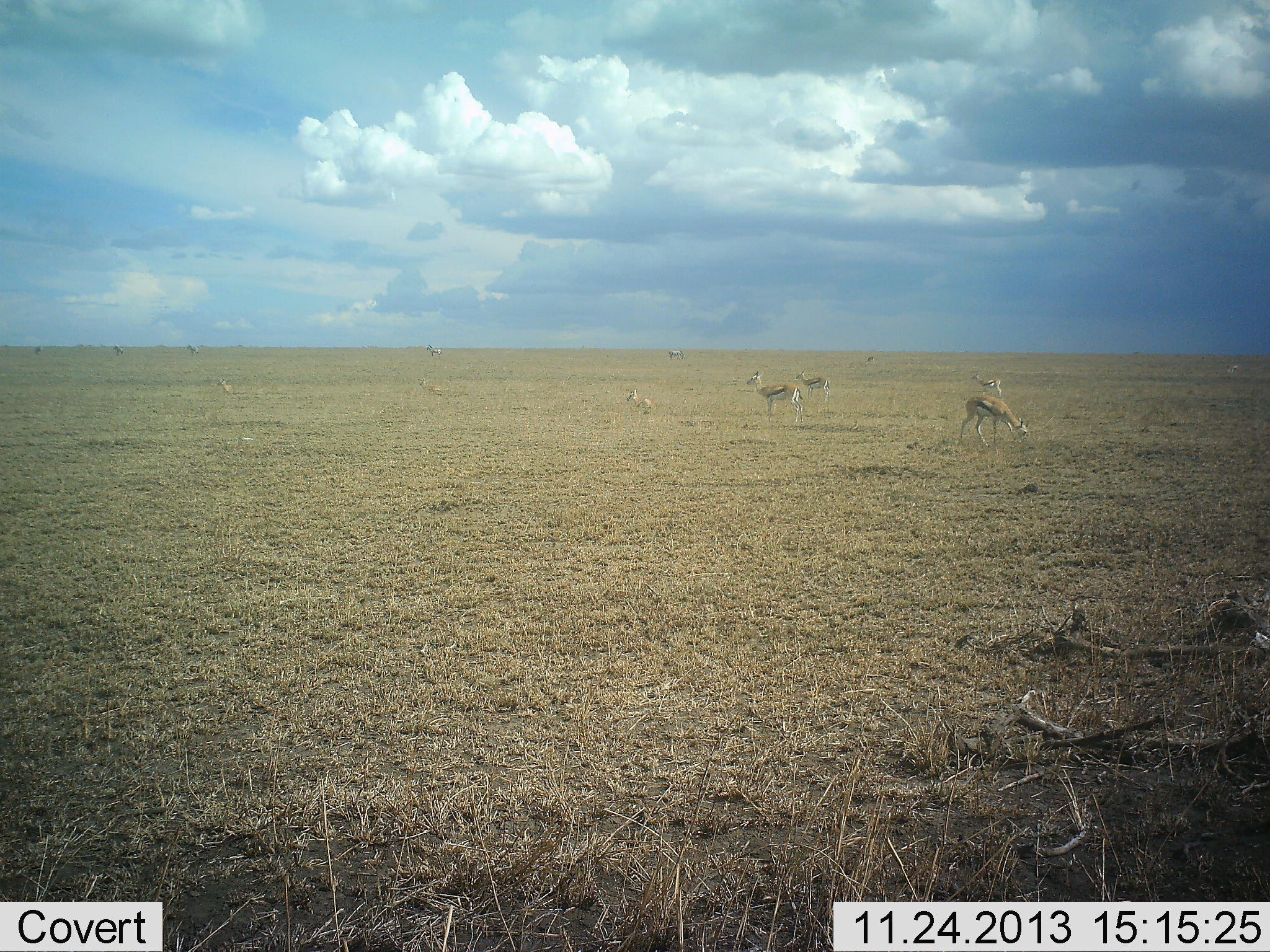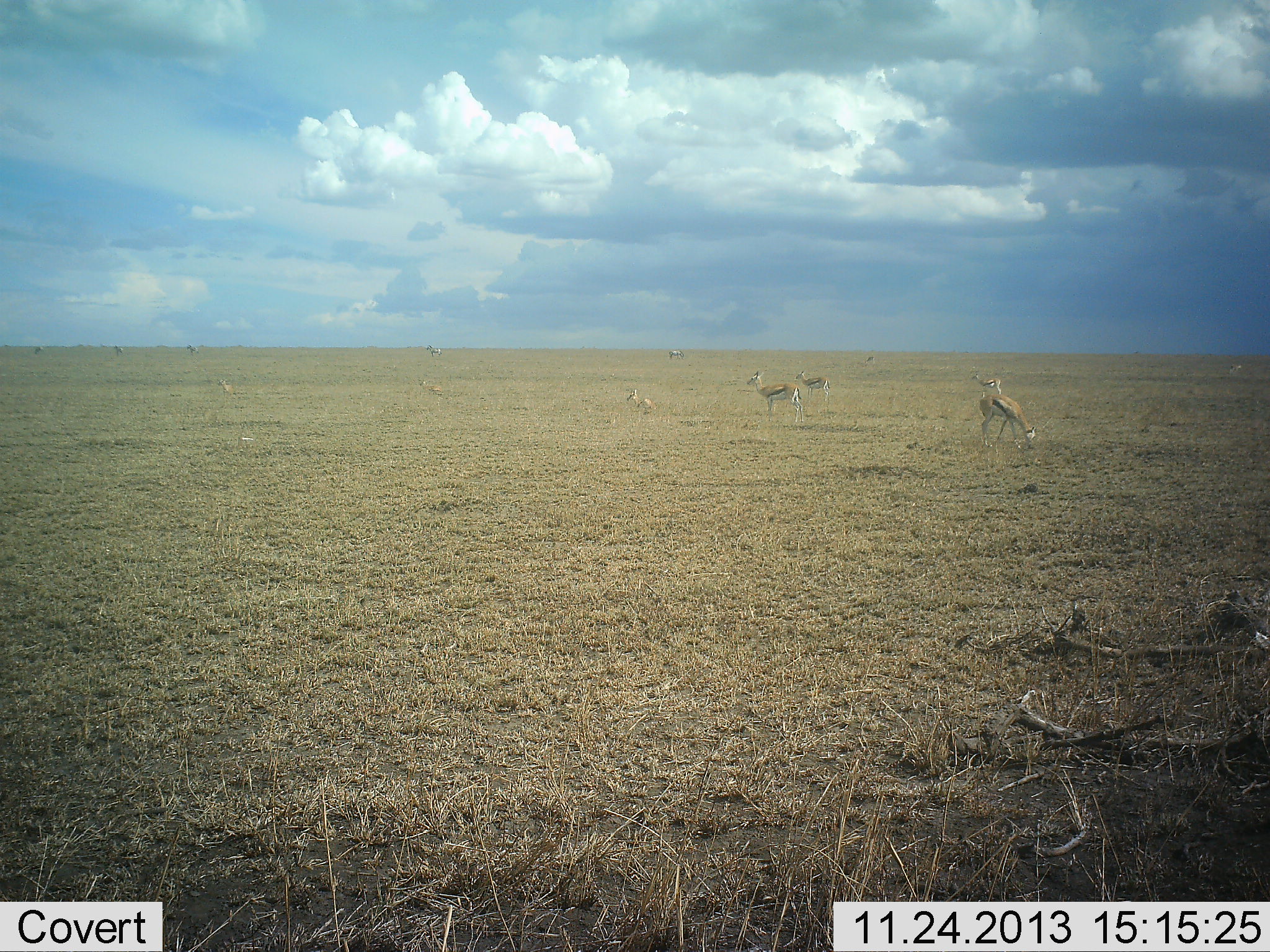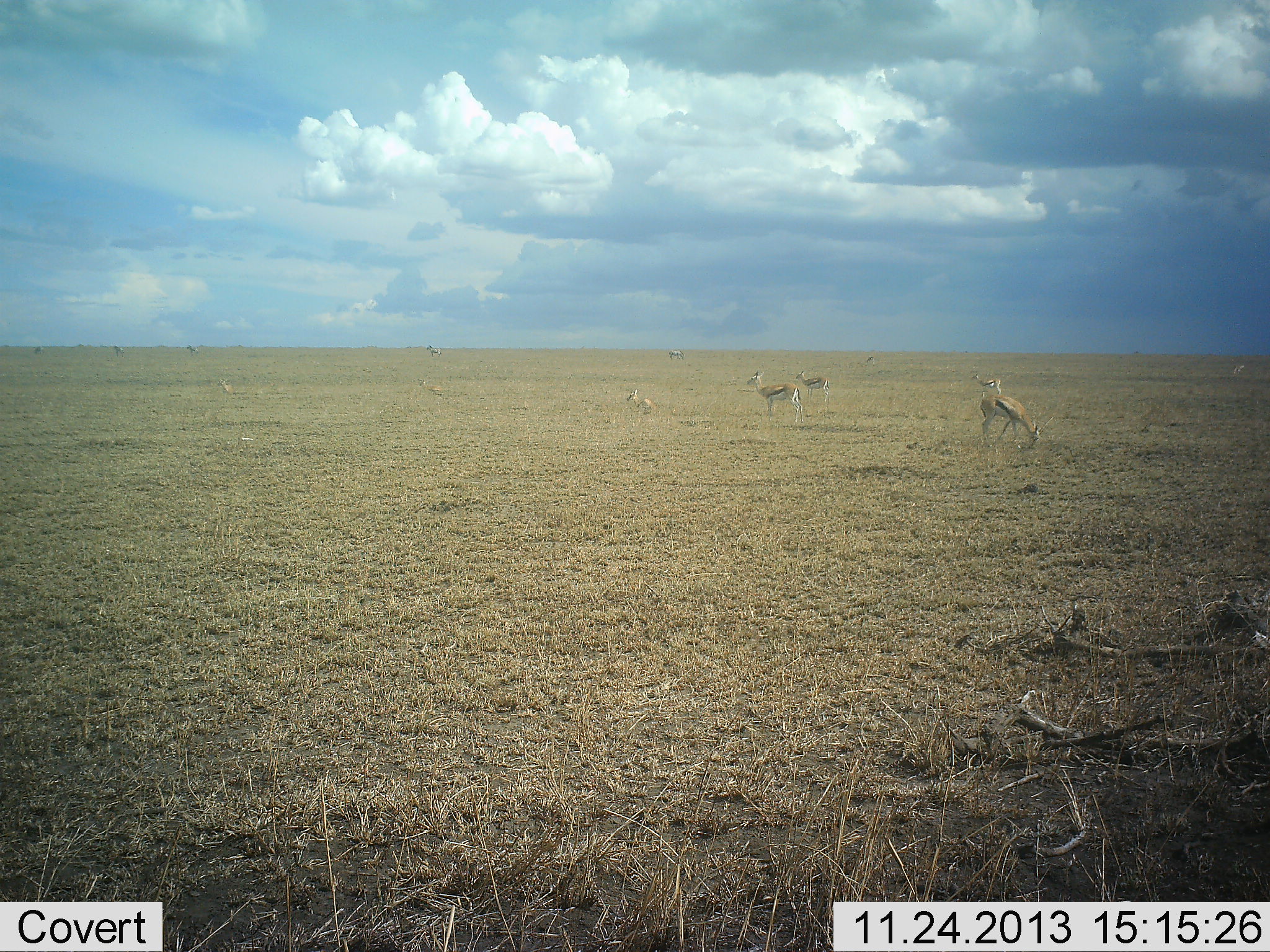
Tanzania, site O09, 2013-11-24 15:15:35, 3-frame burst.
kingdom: Animalia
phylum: Chordata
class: Mammalia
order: Artiodactyla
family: Bovidae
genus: Eudorcas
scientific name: Eudorcas thomsonii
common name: thomson's gazelle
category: gazellethomsons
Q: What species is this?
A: Gazellethomsons (thomson's gazelle) (Eudorcas thomsonii).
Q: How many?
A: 6.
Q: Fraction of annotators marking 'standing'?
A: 69%.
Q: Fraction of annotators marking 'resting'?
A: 31%.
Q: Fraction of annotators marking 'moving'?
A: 15%.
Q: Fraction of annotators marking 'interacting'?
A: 0%.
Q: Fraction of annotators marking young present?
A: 15%.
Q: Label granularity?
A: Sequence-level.